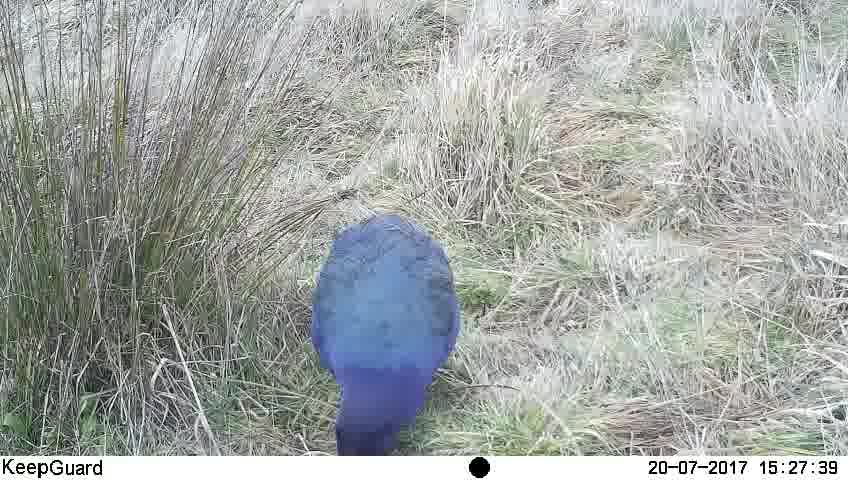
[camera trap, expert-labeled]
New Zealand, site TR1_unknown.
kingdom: Animalia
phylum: Chordata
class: Aves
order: Gruiformes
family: Rallidae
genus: Porphyrio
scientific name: Porphyrio mantelli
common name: takahe